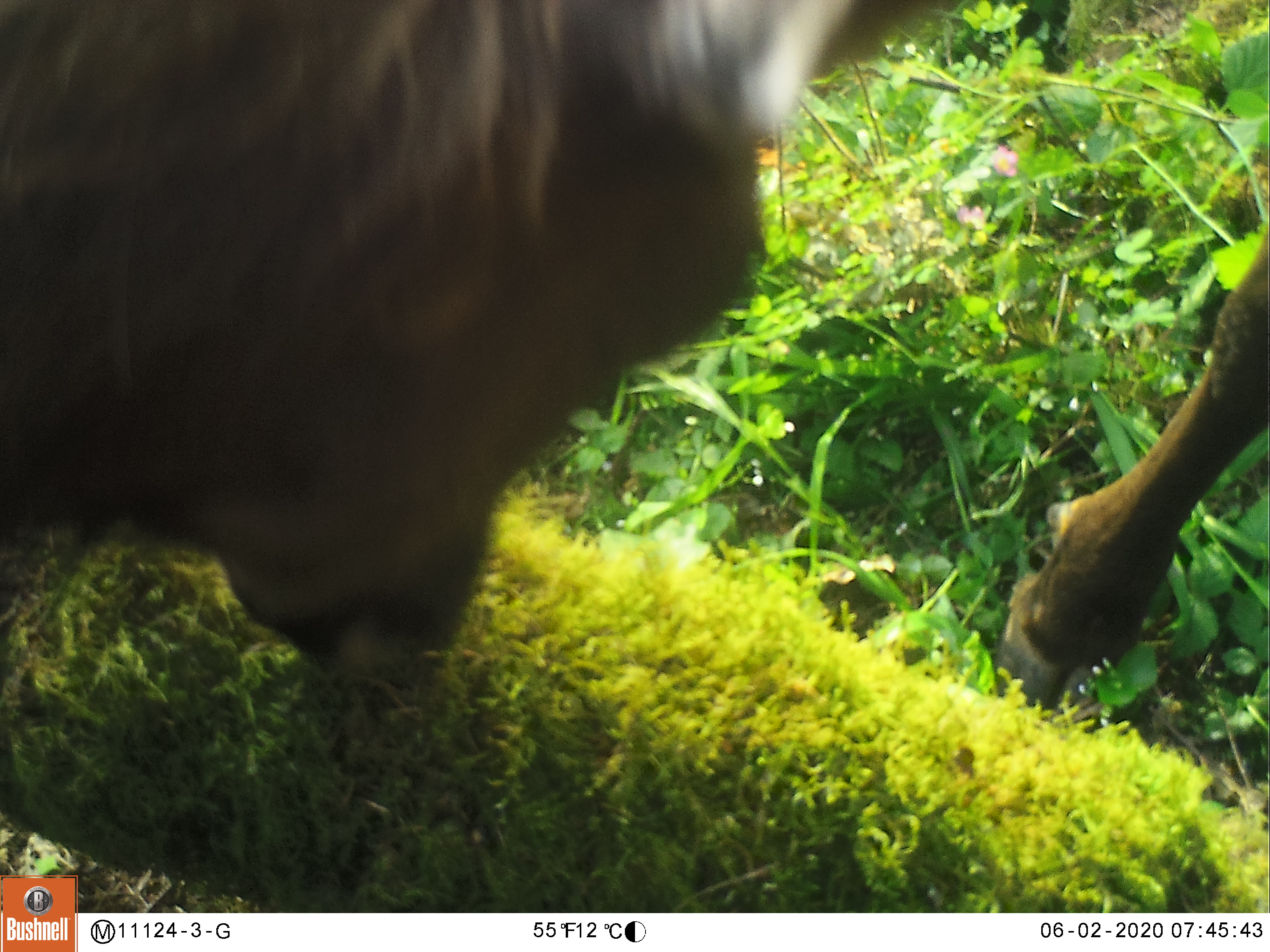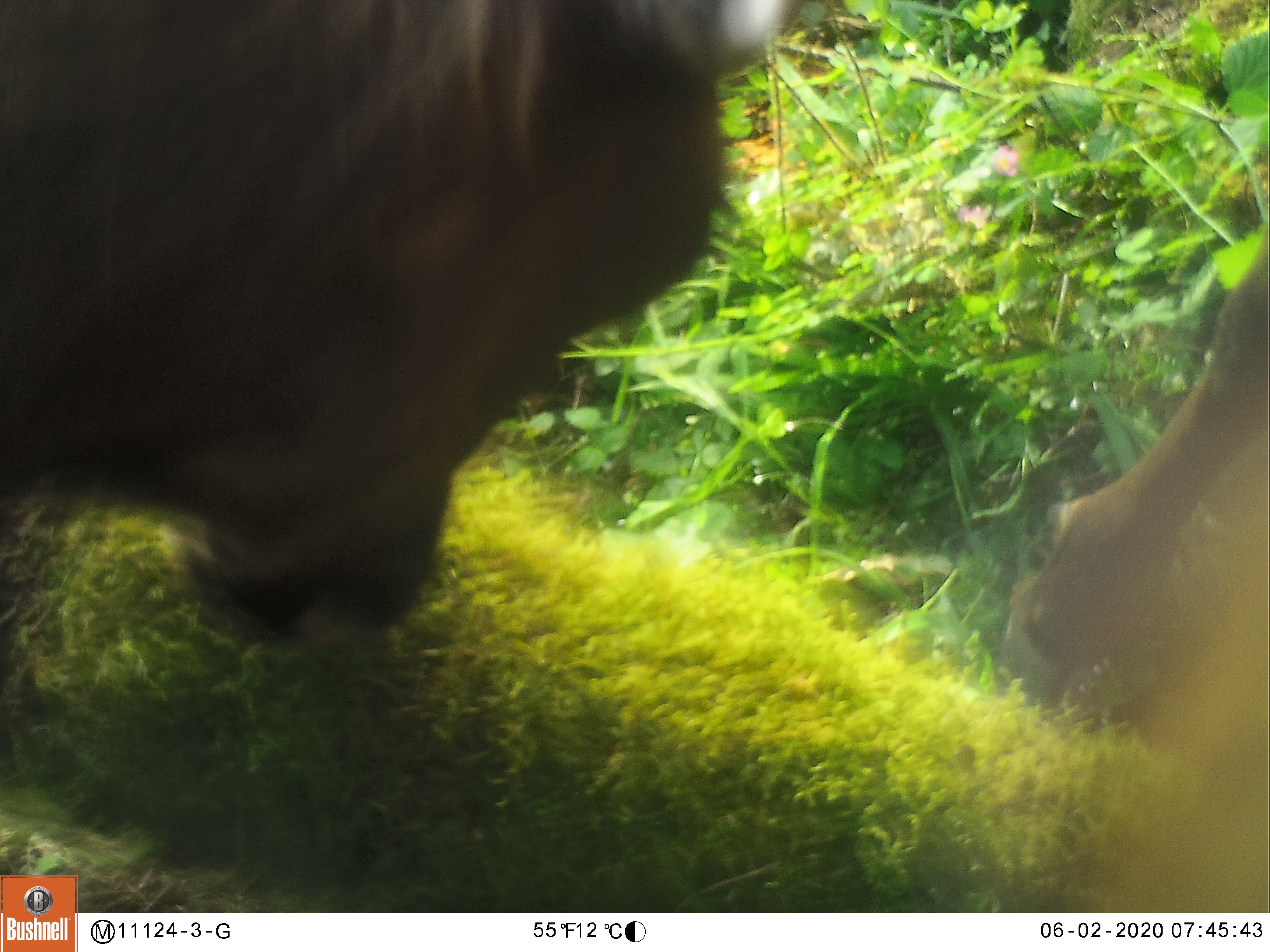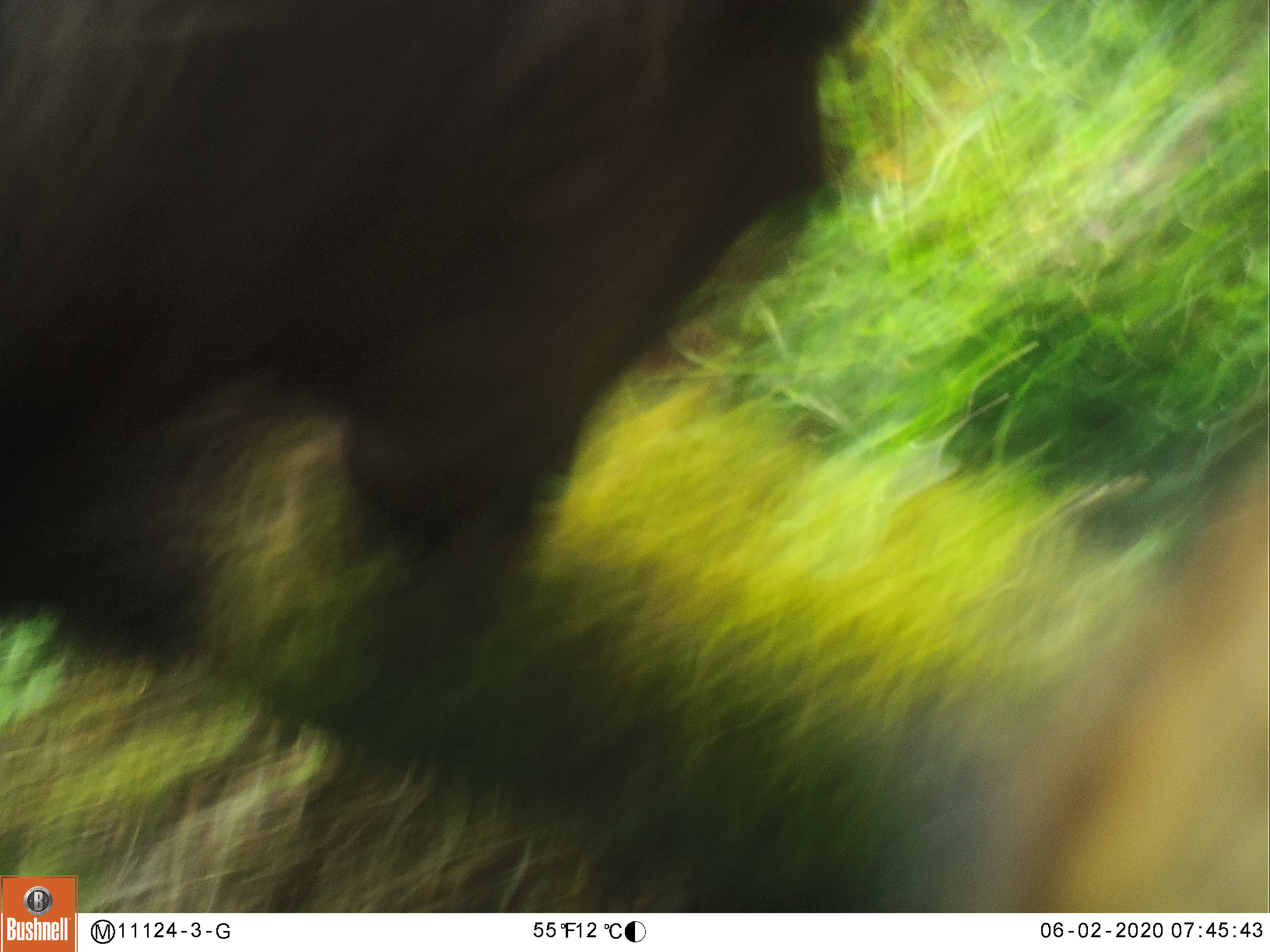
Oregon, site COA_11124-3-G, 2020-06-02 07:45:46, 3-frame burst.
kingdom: Animalia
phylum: Chordata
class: Mammalia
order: Artiodactyla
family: Cervidae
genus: Cervus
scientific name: Cervus canadensis roosevelti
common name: roosevelt elk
Roosevelt elk (Cervus canadensis roosevelti).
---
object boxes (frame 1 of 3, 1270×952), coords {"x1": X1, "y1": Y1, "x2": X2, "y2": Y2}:
roosevelt elk: {"x1": 3, "y1": 3, "x2": 953, "y2": 710}; {"x1": 999, "y1": 232, "x2": 1266, "y2": 706}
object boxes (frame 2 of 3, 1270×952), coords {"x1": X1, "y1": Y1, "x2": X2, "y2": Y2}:
roosevelt elk: {"x1": 0, "y1": 1, "x2": 785, "y2": 653}; {"x1": 993, "y1": 236, "x2": 1264, "y2": 717}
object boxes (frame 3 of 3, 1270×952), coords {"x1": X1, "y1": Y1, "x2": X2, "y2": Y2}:
roosevelt elk: {"x1": 0, "y1": 1, "x2": 878, "y2": 677}